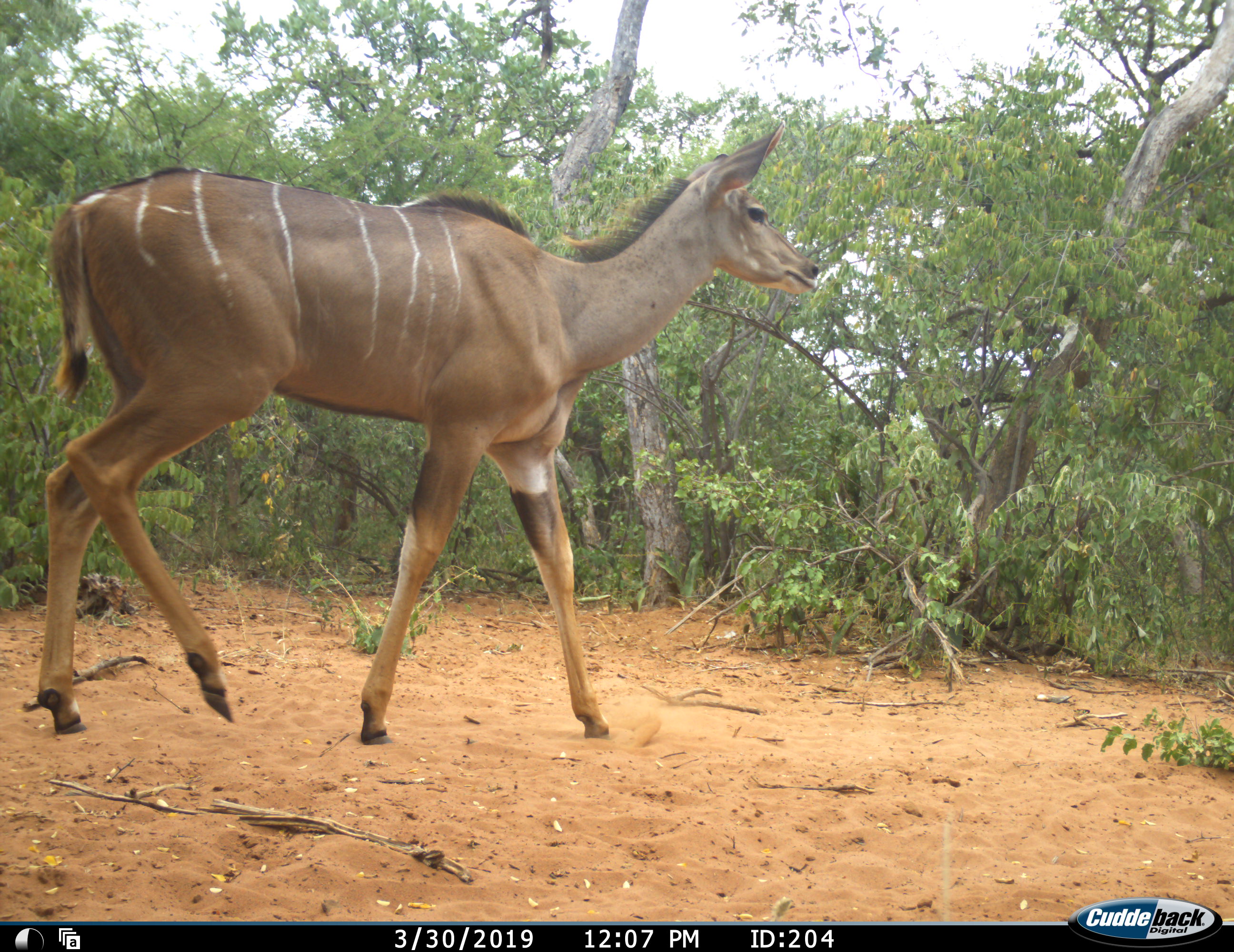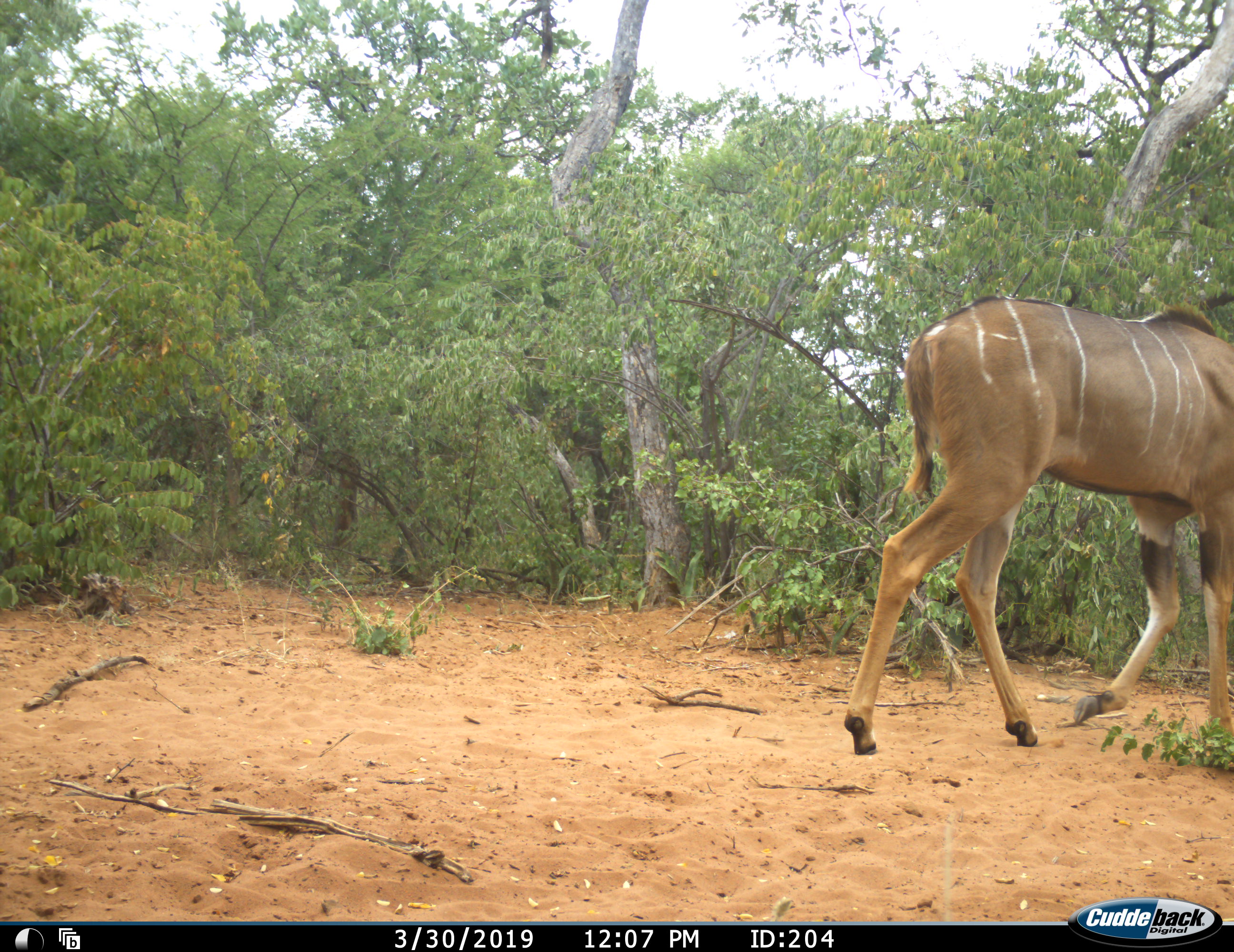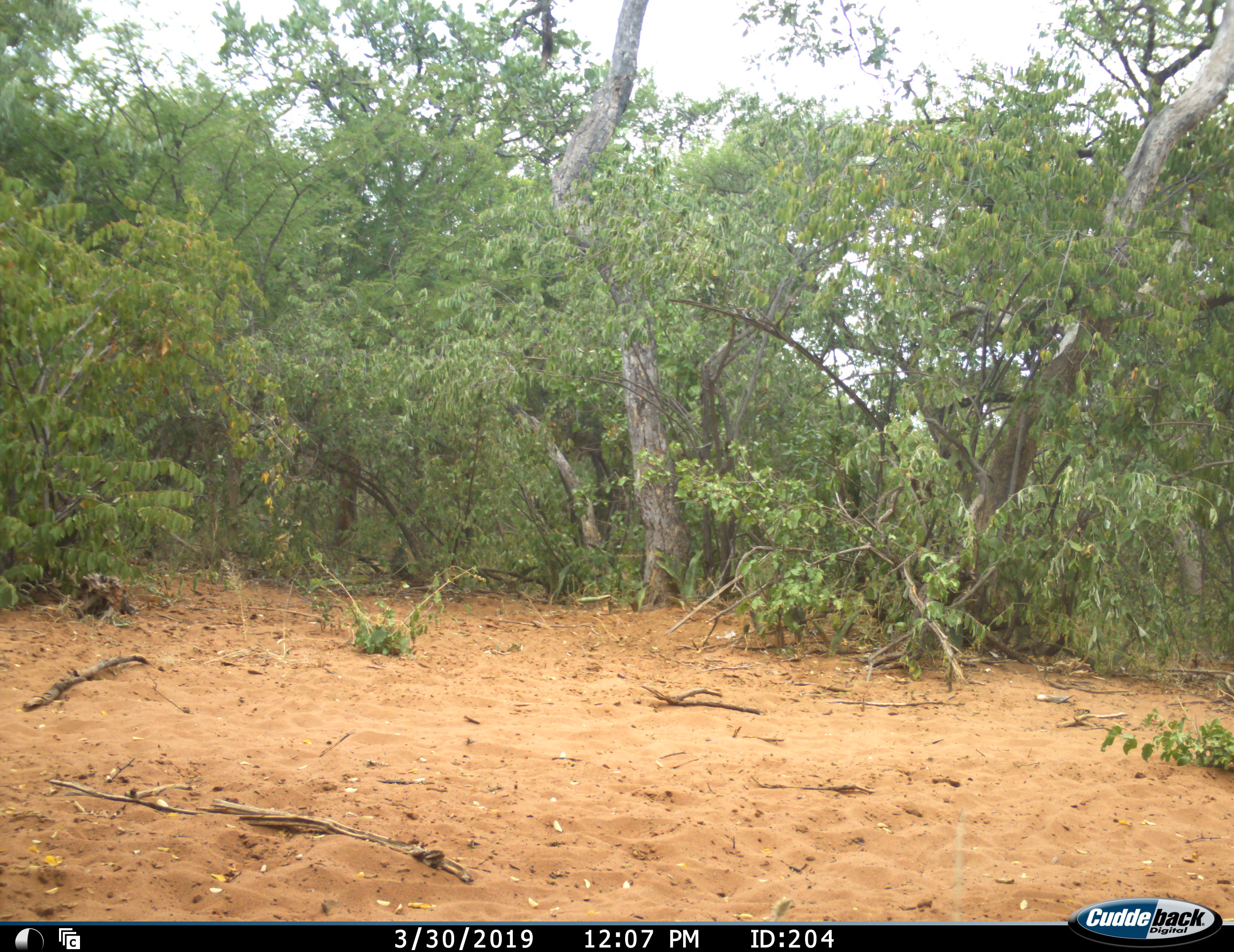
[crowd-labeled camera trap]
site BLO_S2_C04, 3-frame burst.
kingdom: Animalia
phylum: Chordata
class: Mammalia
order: Artiodactyla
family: Bovidae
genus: Tragelaphus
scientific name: Tragelaphus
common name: kudu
Kudu (Tragelaphus), count 1. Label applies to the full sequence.